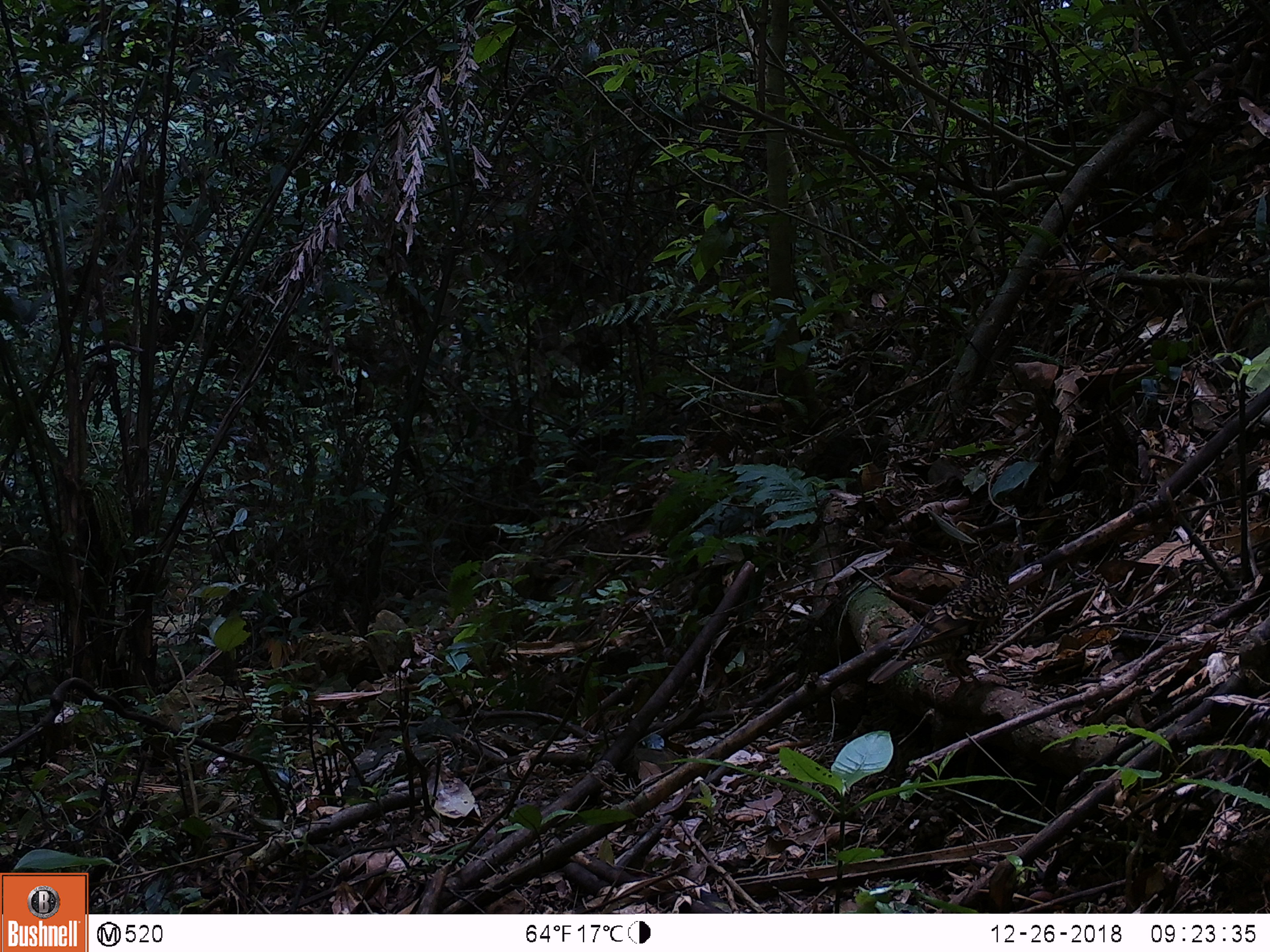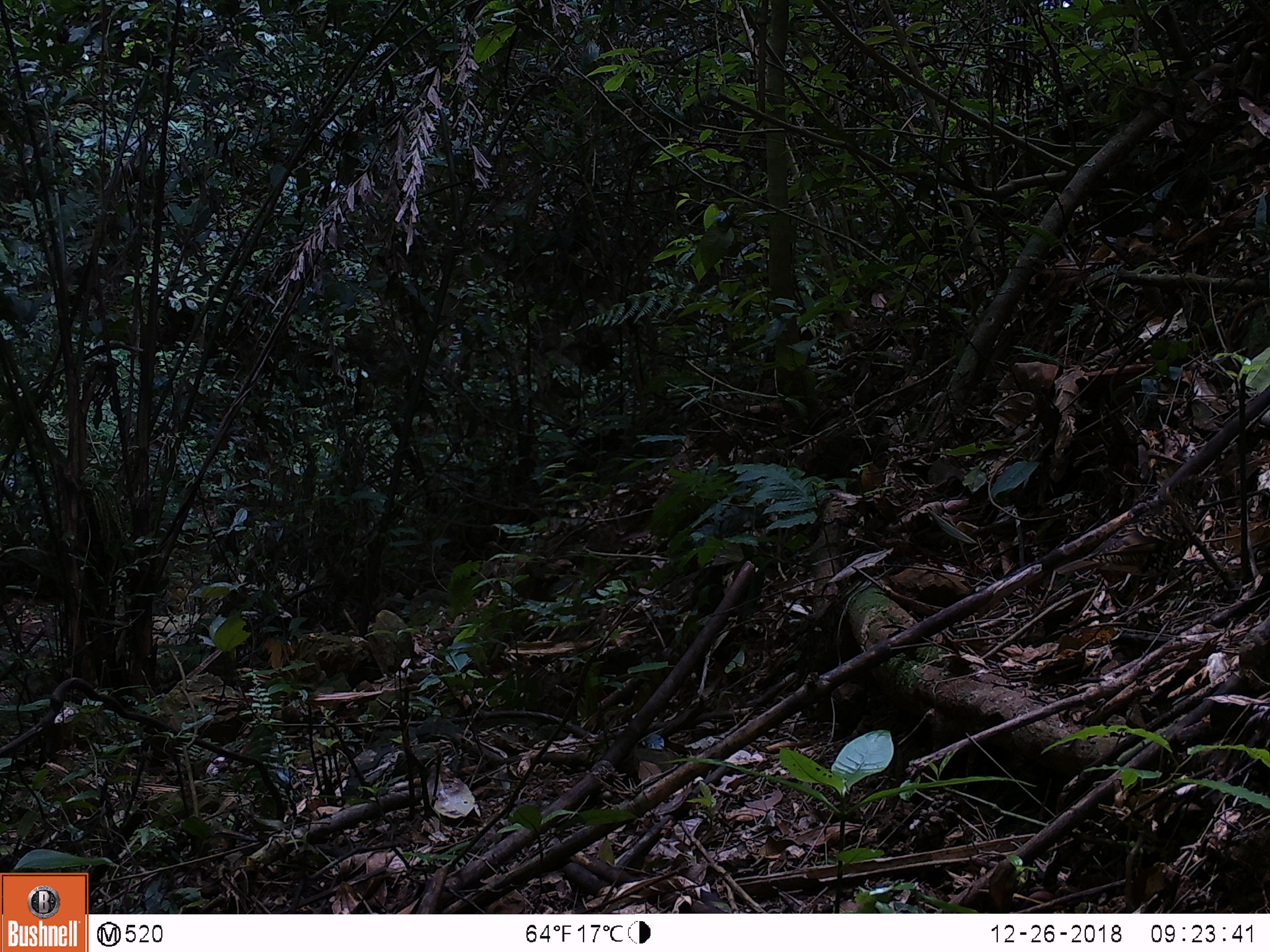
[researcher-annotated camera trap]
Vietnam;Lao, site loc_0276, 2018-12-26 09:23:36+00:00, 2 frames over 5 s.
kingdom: Animalia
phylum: Chordata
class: Aves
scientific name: Aves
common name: bird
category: unidentified bird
Unidentified bird (bird) (Aves). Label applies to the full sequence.